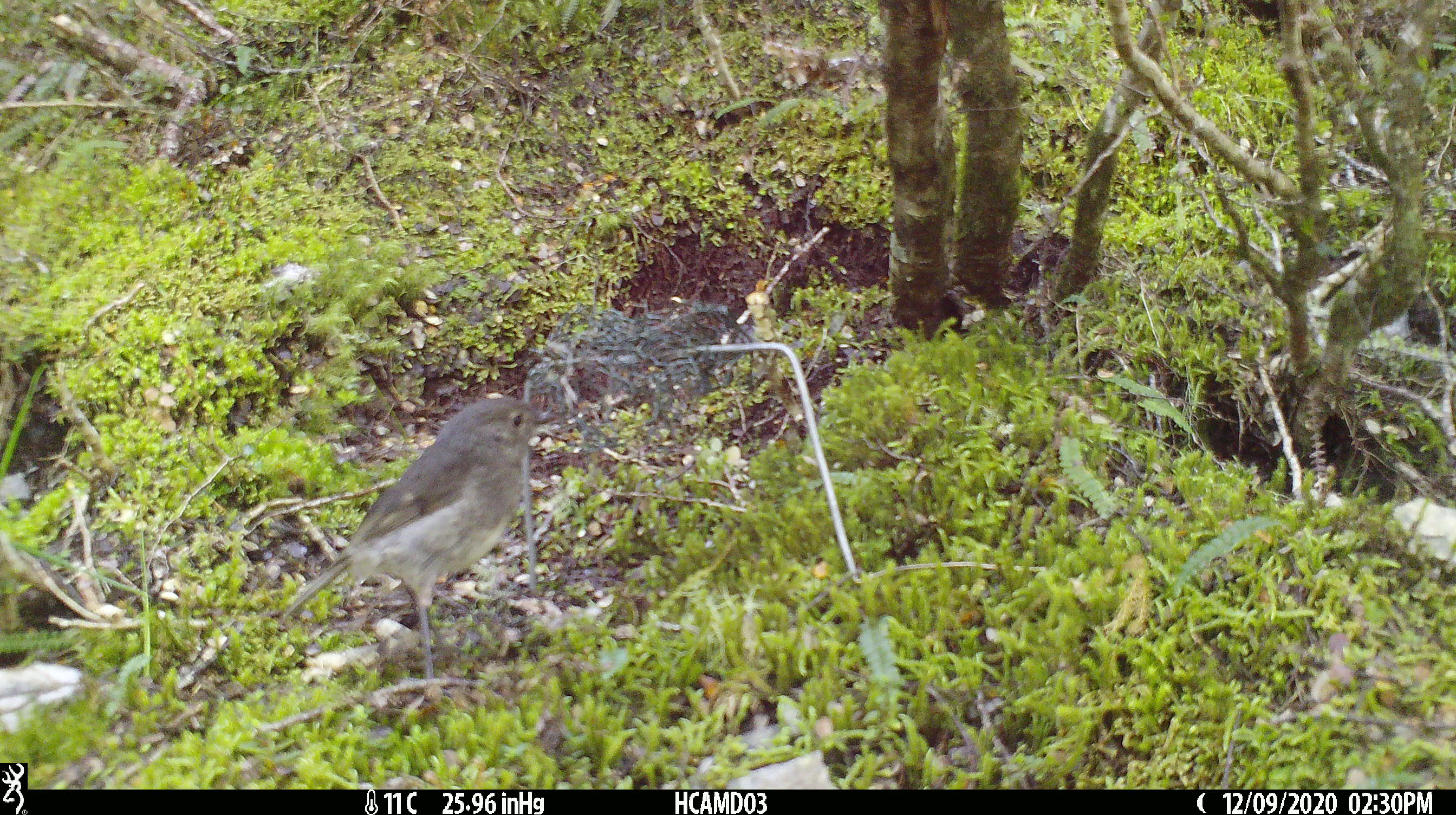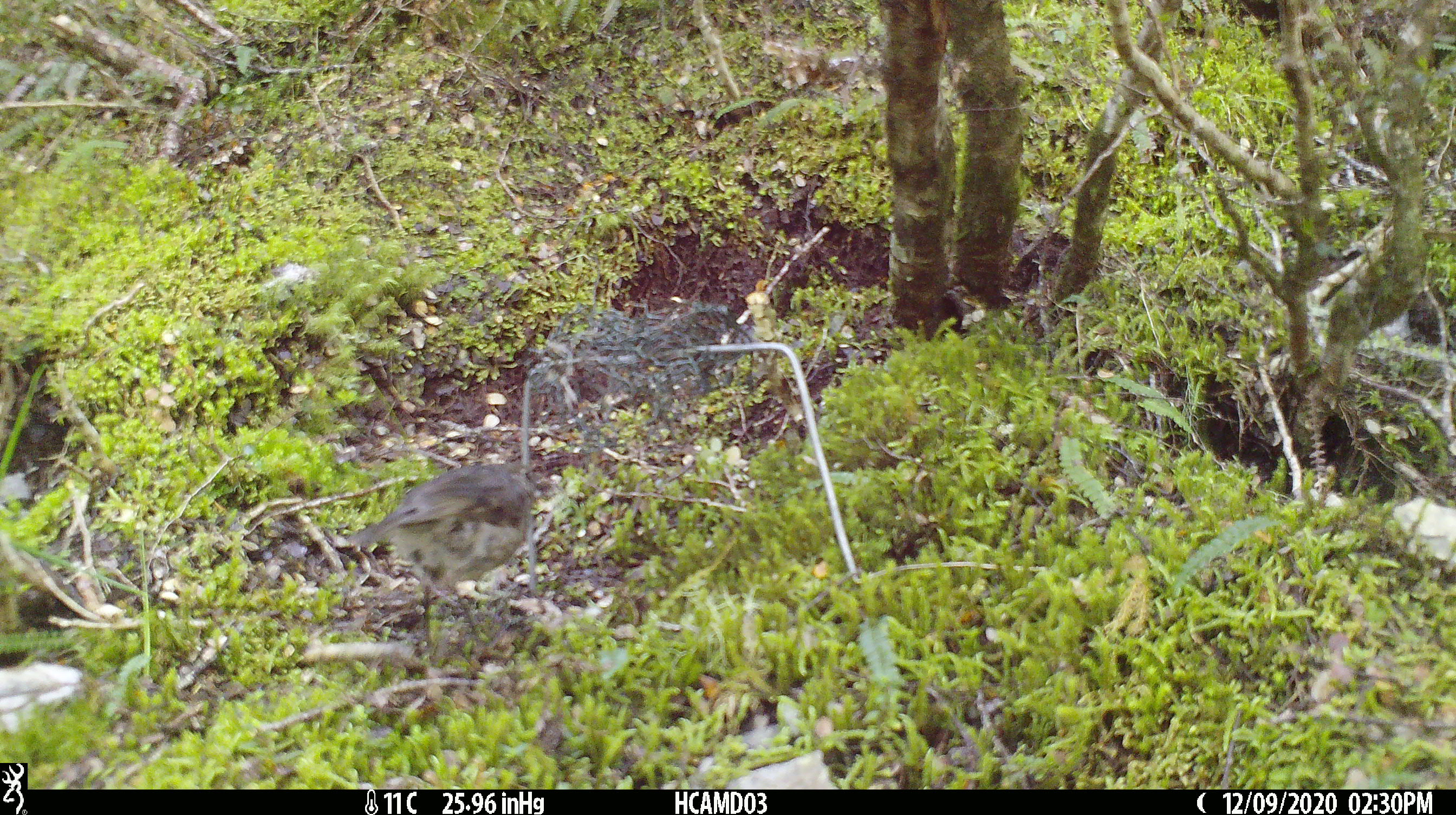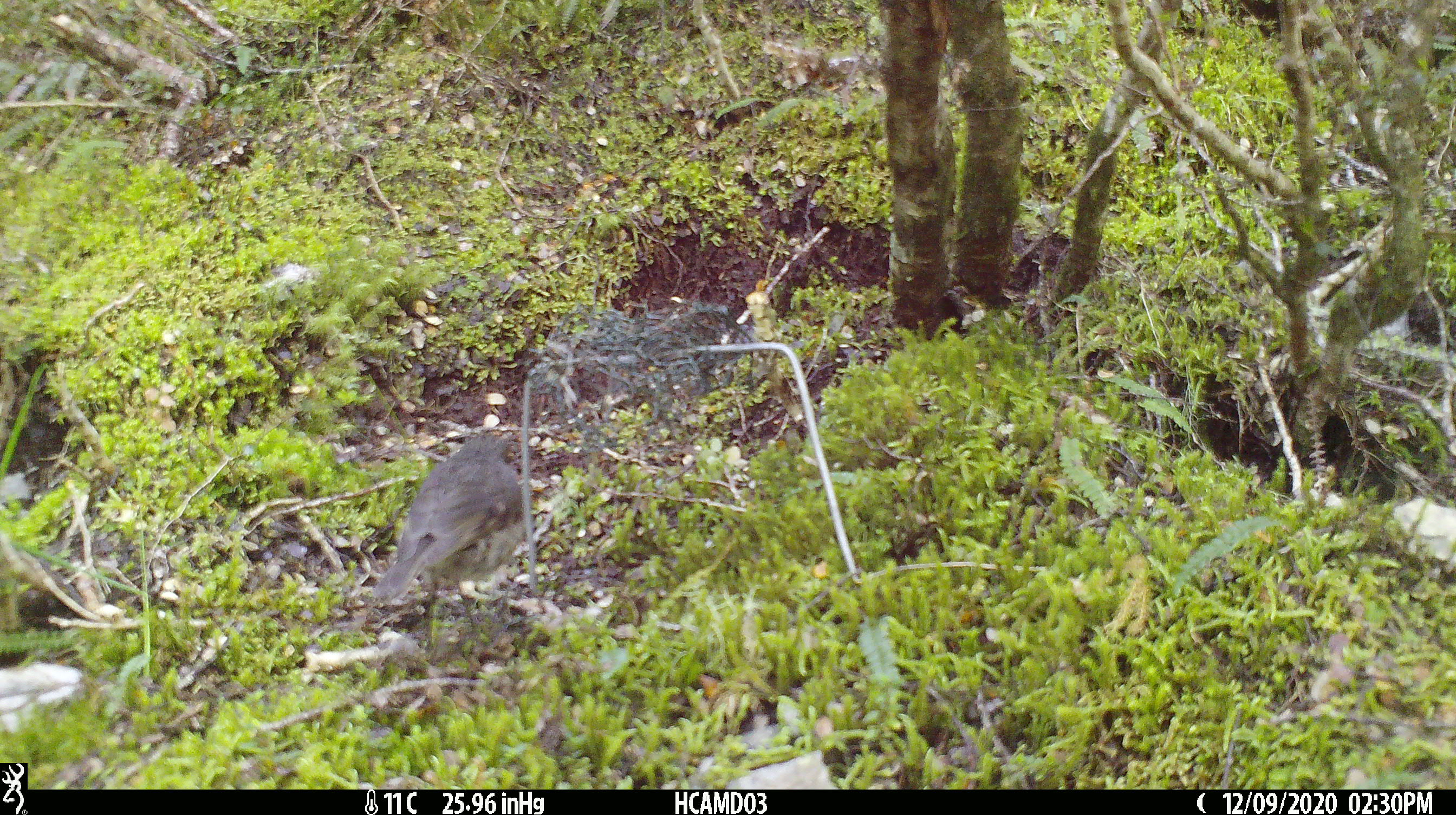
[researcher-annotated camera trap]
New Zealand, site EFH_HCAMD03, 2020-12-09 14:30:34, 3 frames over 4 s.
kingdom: Animalia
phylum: Chordata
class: Aves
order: Passeriformes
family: Petroicidae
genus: Petroica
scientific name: Petroica australis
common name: new zealand robin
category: robin